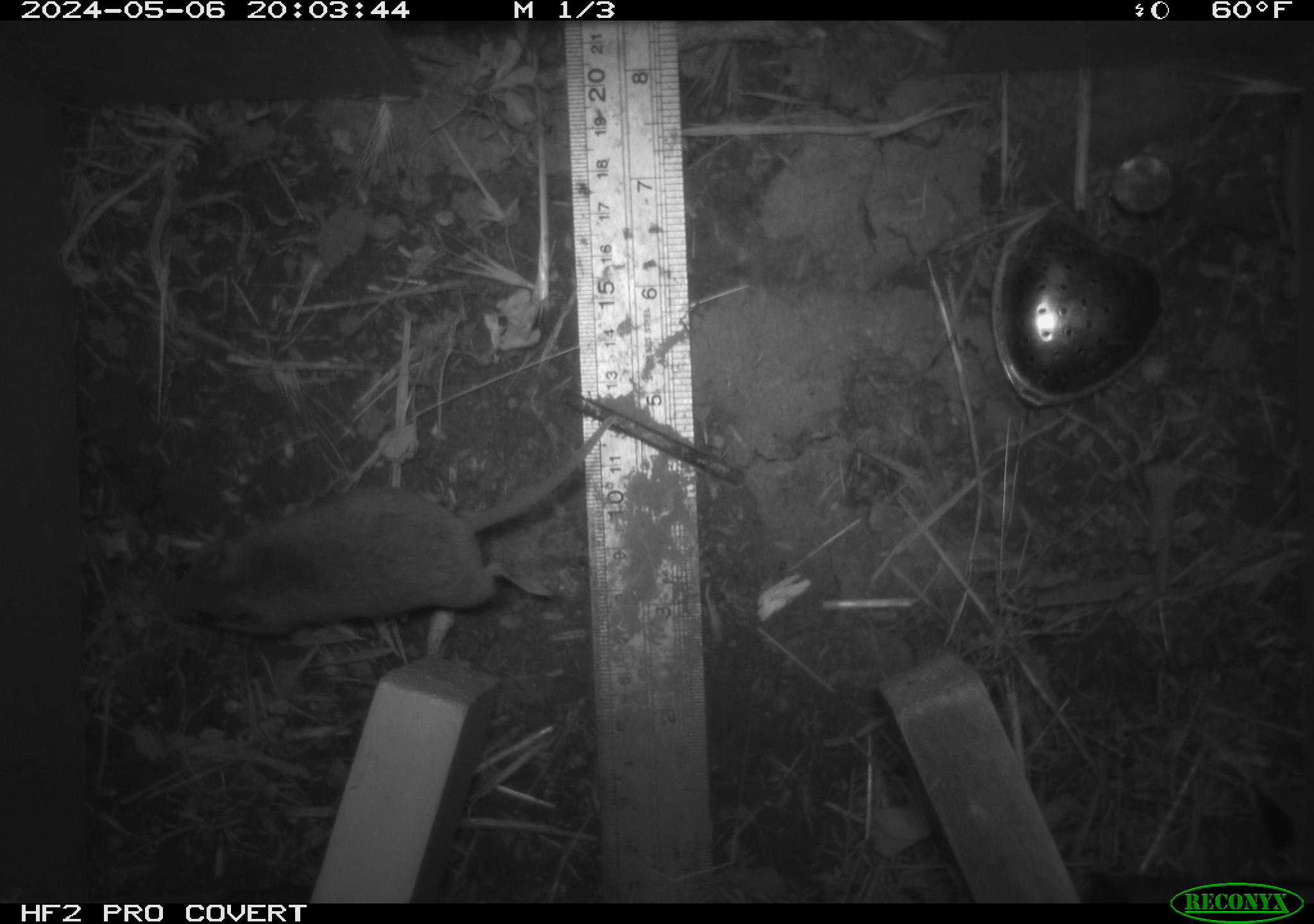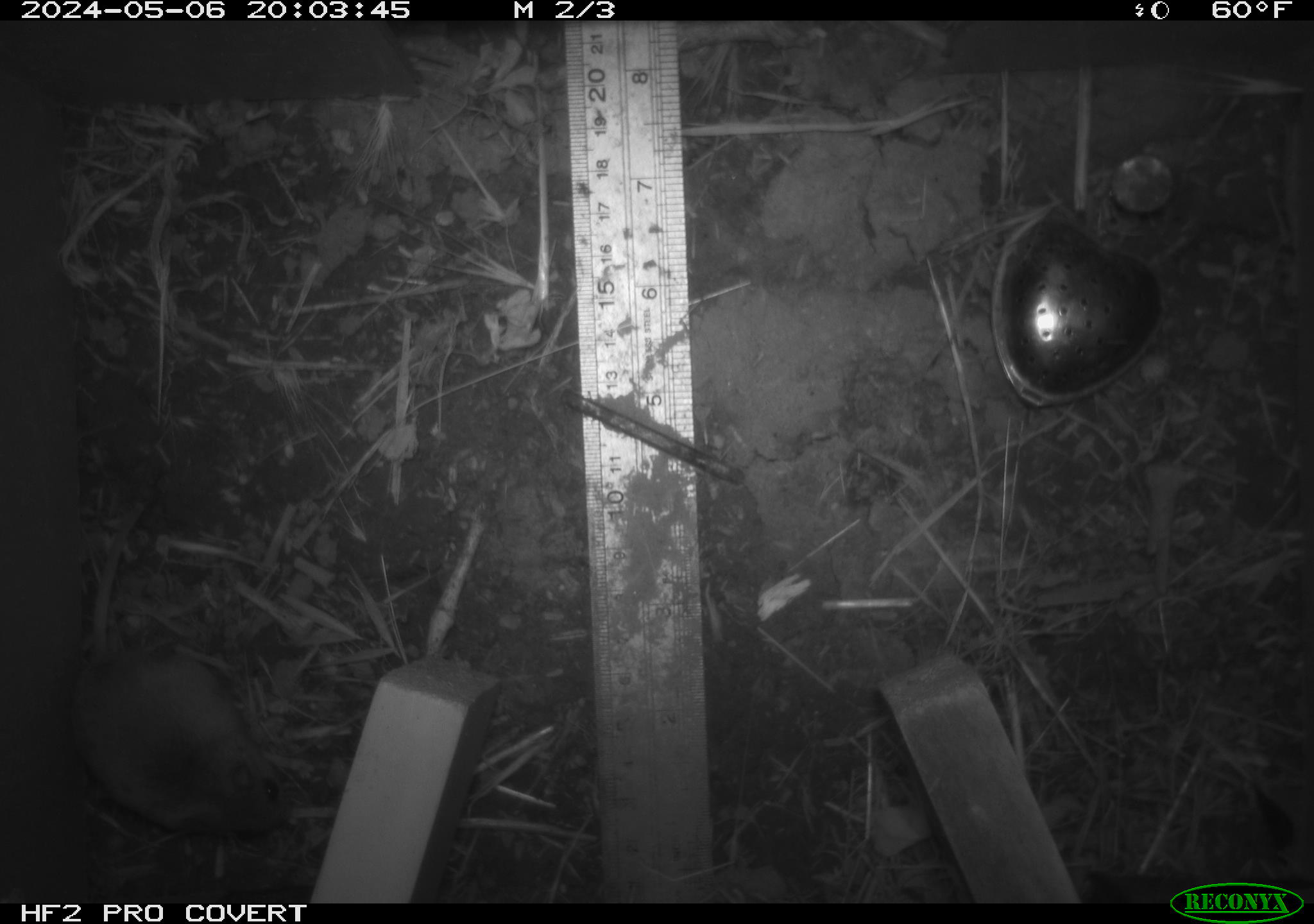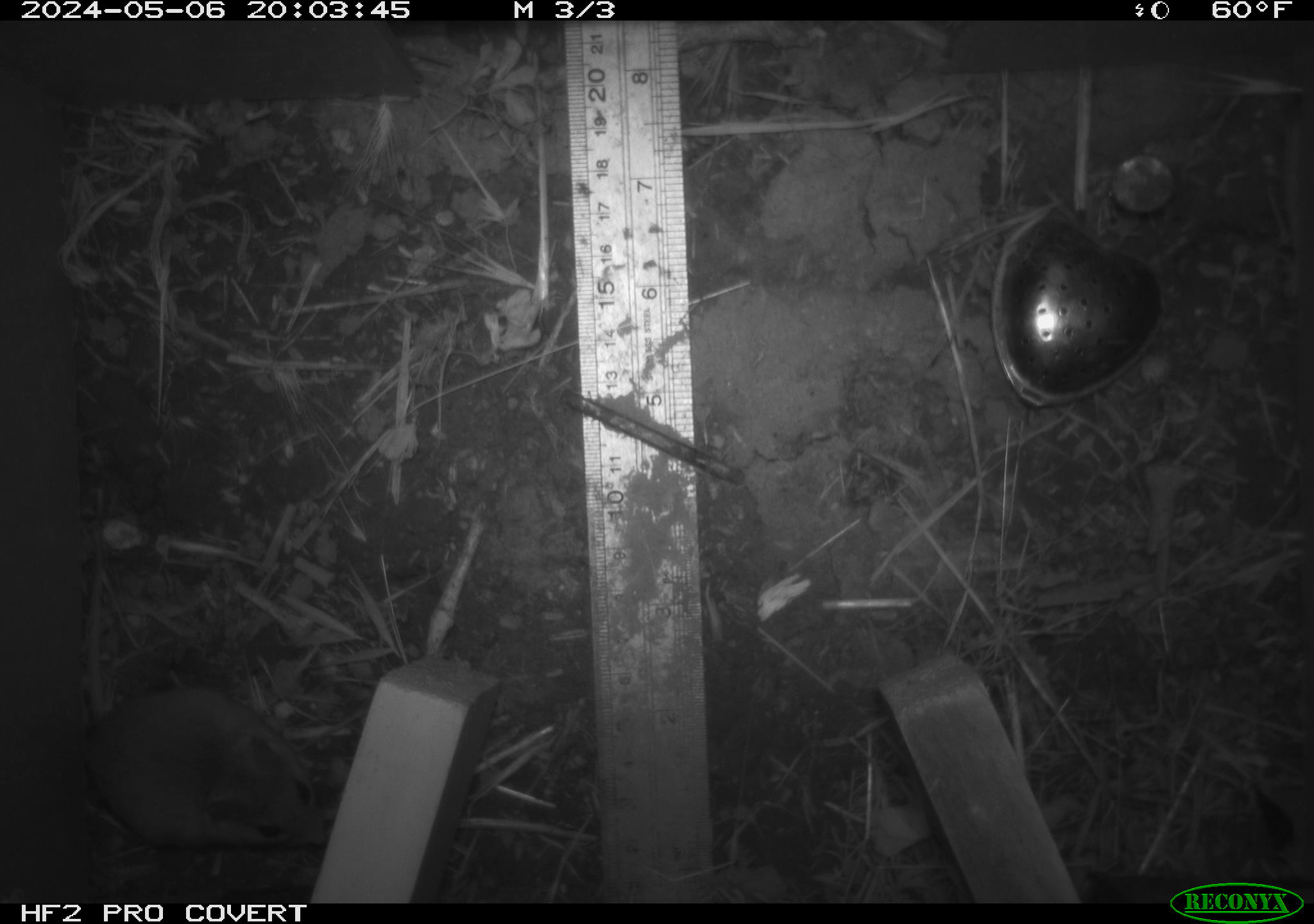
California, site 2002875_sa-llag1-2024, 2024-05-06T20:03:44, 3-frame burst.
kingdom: Animalia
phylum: Chordata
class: Mammalia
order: Rodentia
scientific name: Rodentia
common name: mouse species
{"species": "mouse species (Rodentia)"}